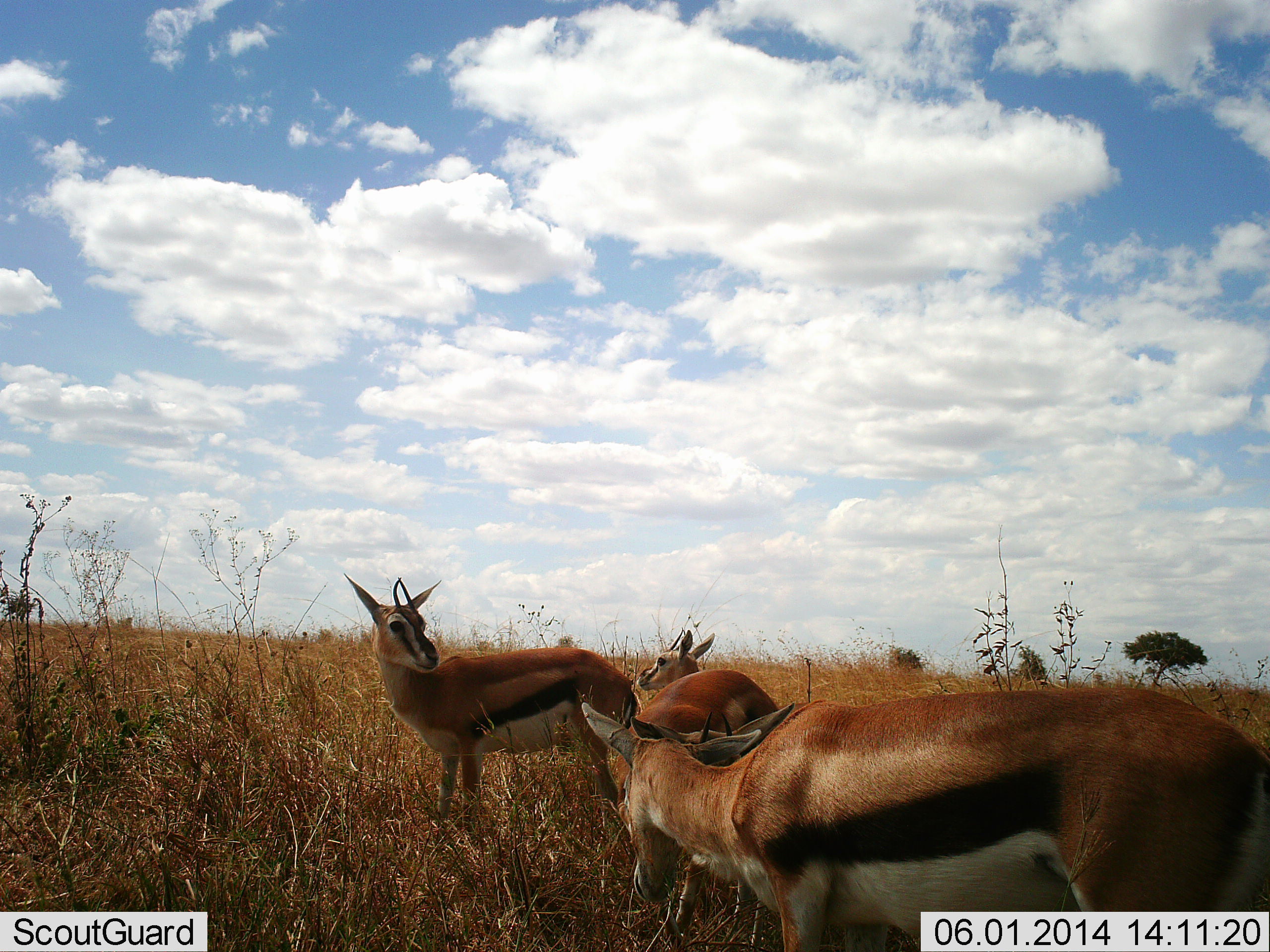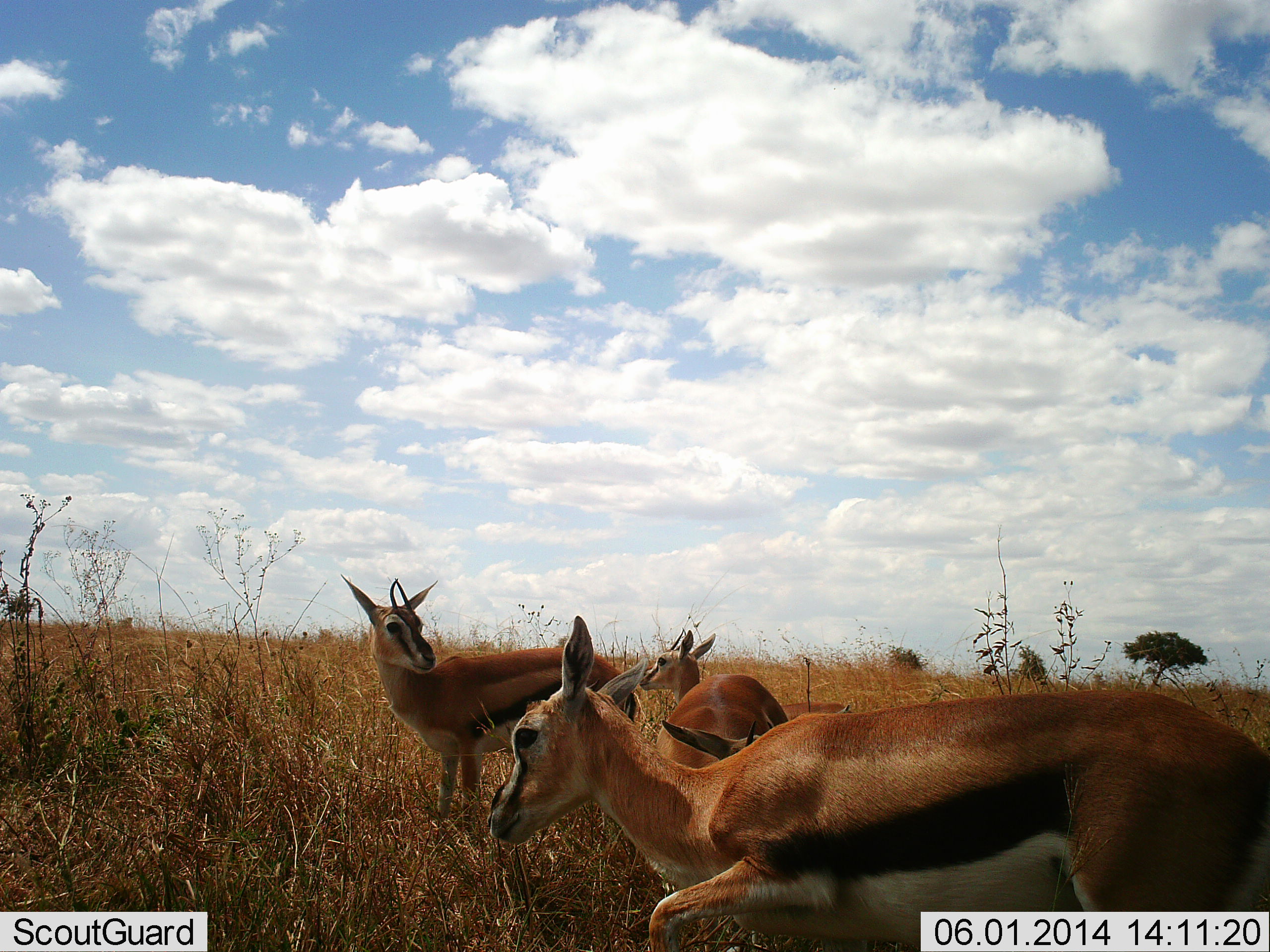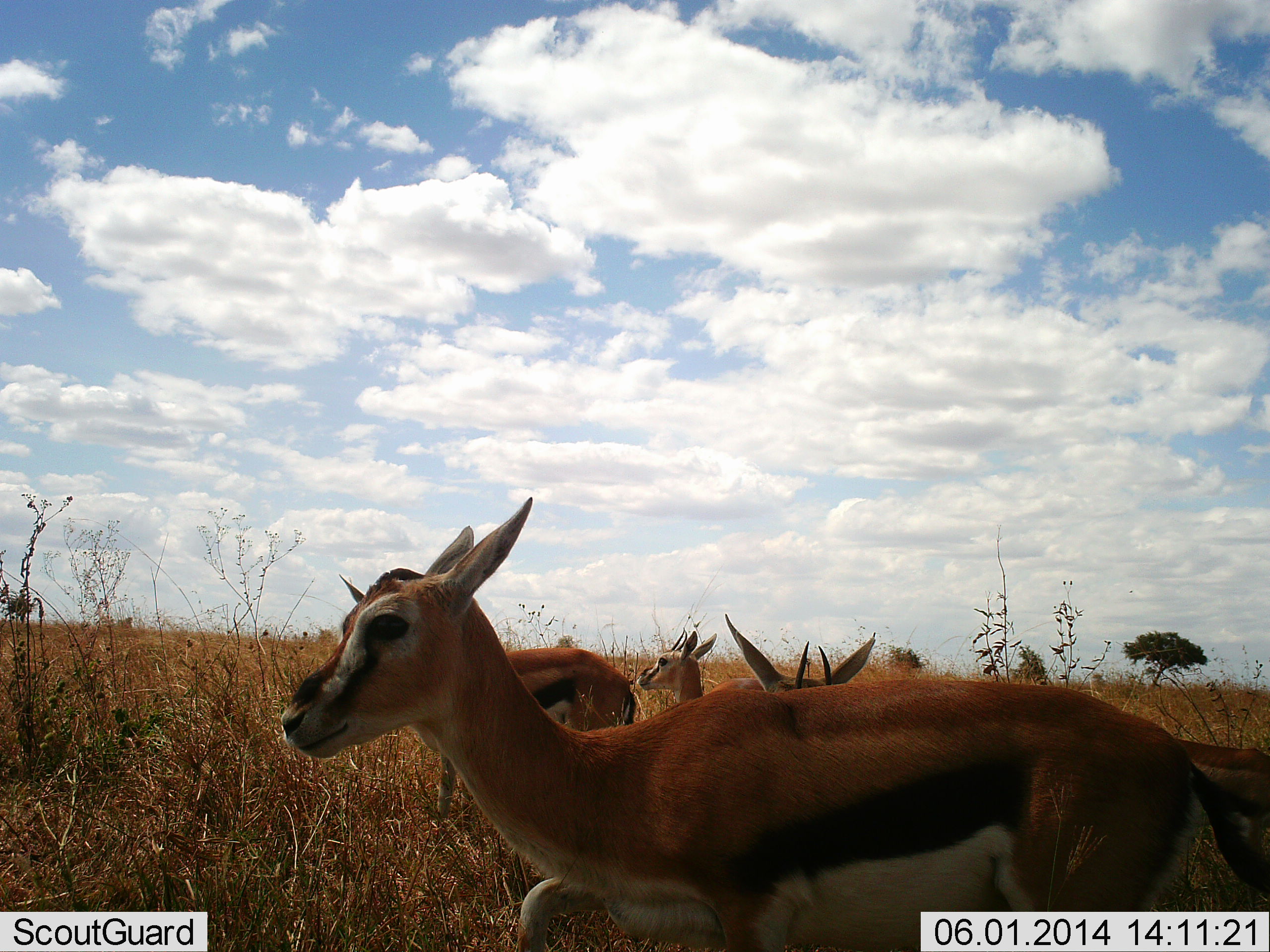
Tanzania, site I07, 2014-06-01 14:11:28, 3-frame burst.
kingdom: Animalia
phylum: Chordata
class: Mammalia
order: Artiodactyla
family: Bovidae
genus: Eudorcas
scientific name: Eudorcas thomsonii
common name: thomson's gazelle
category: gazellethomsons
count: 4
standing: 70%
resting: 30%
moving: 30%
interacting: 20%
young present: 20%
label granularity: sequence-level